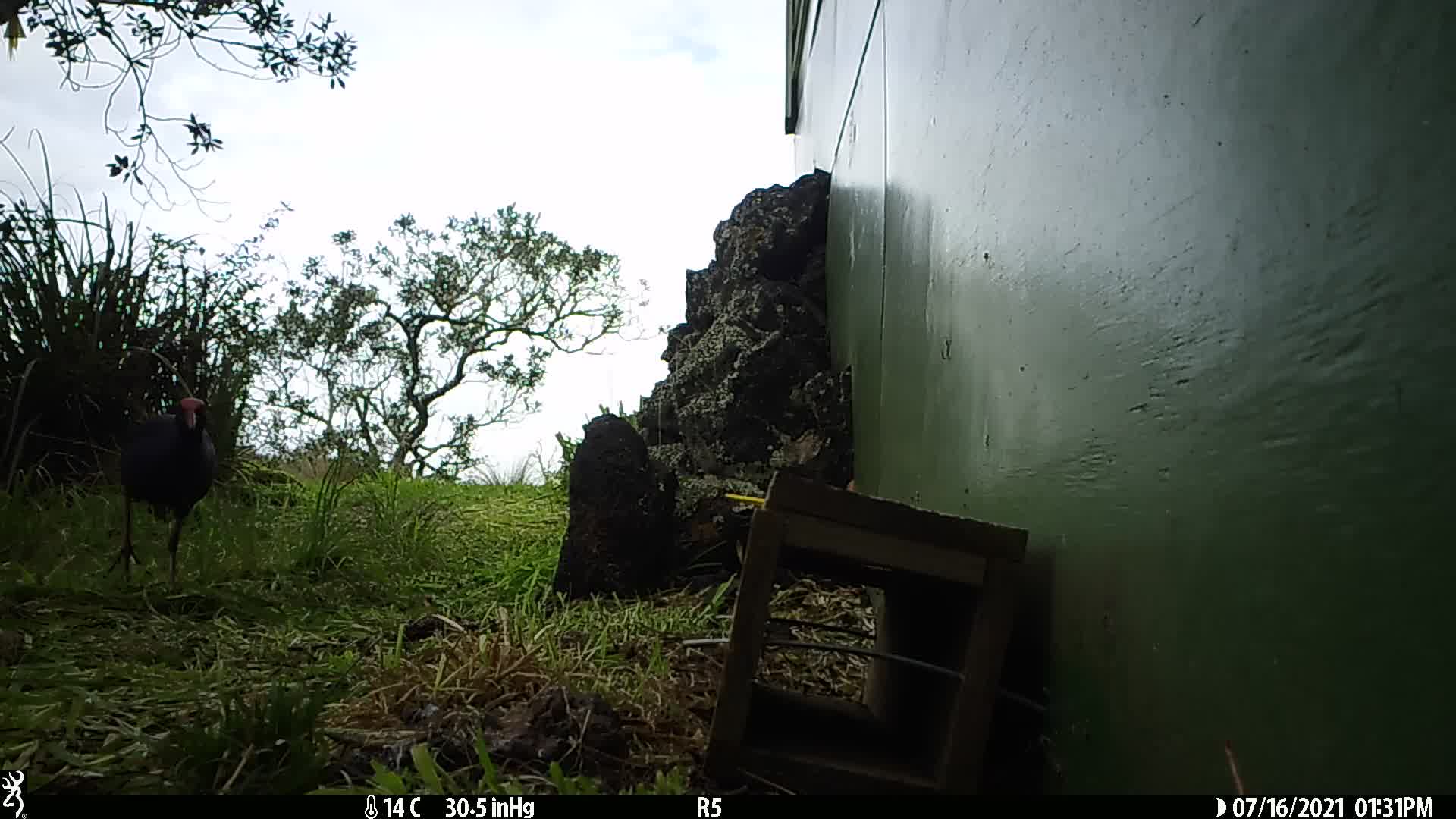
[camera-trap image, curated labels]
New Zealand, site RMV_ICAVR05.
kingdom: Animalia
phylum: Chordata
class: Aves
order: Gruiformes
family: Rallidae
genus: Porphyrio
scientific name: Porphyrio melanotus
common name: australasian swamphen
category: pukeko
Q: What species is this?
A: Pukeko (australasian swamphen) (Porphyrio melanotus).